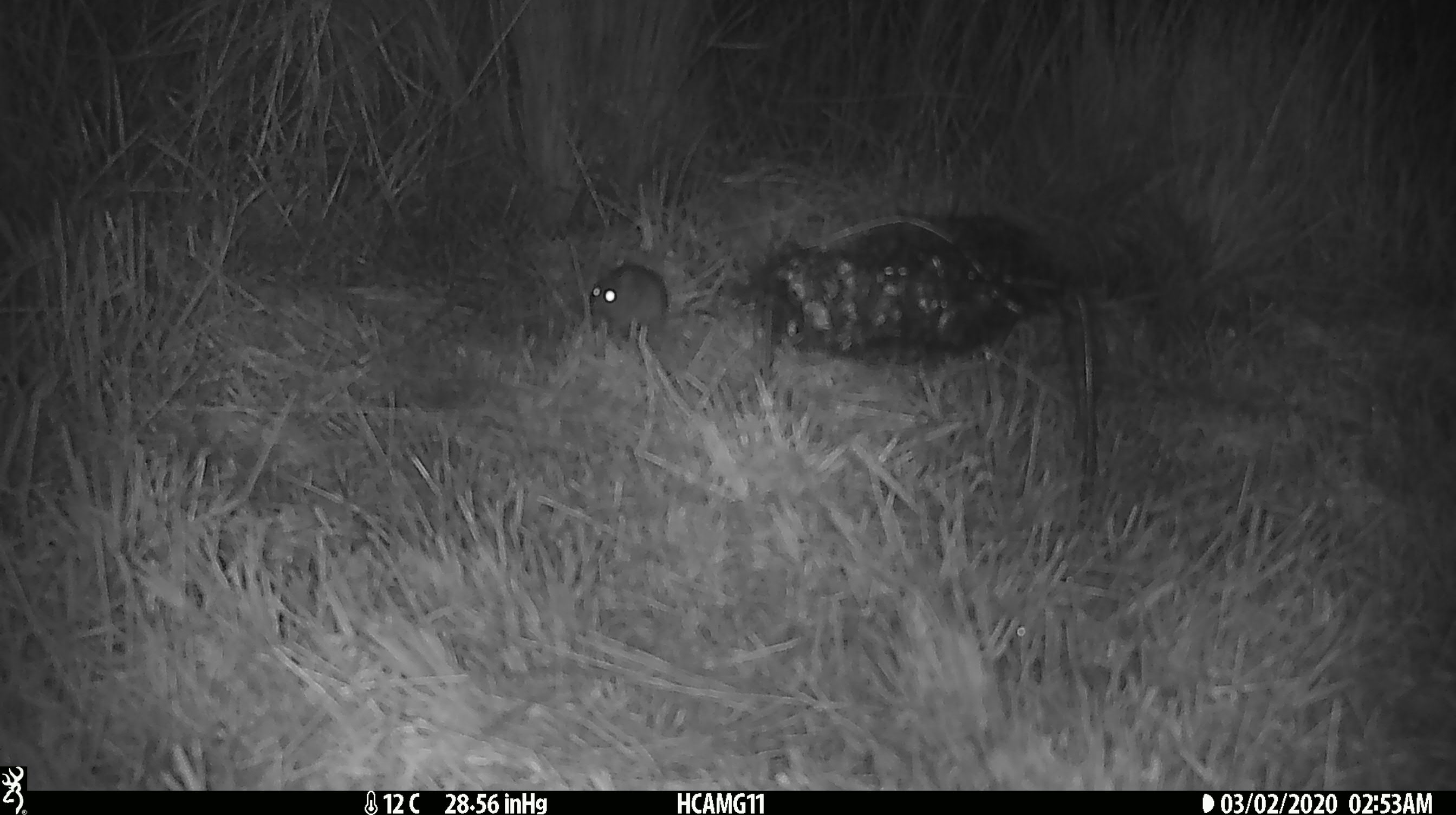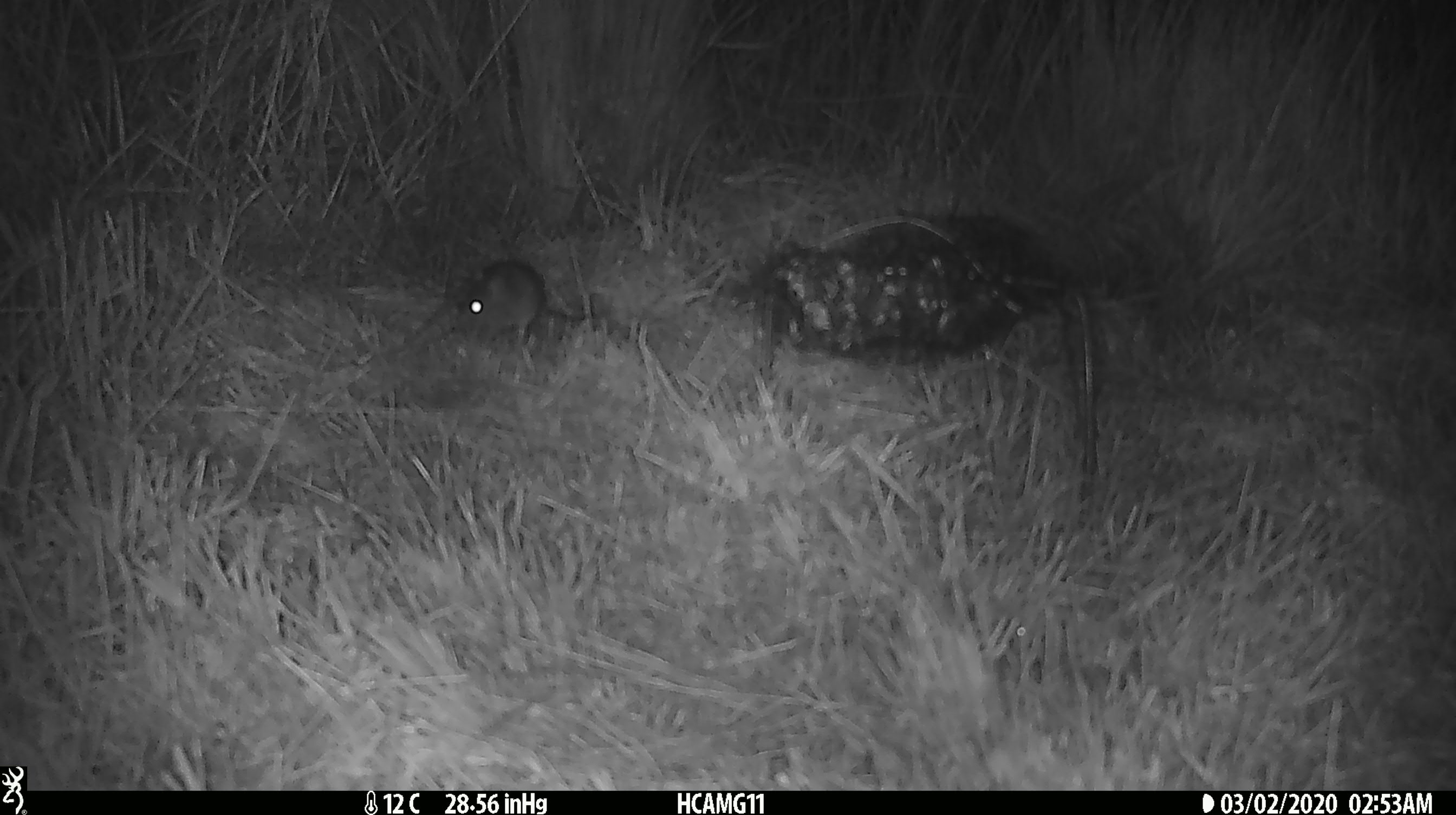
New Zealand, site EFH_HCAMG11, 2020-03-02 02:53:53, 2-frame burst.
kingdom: Animalia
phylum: Chordata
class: Mammalia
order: Rodentia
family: Muridae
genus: Mus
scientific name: Mus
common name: mouse